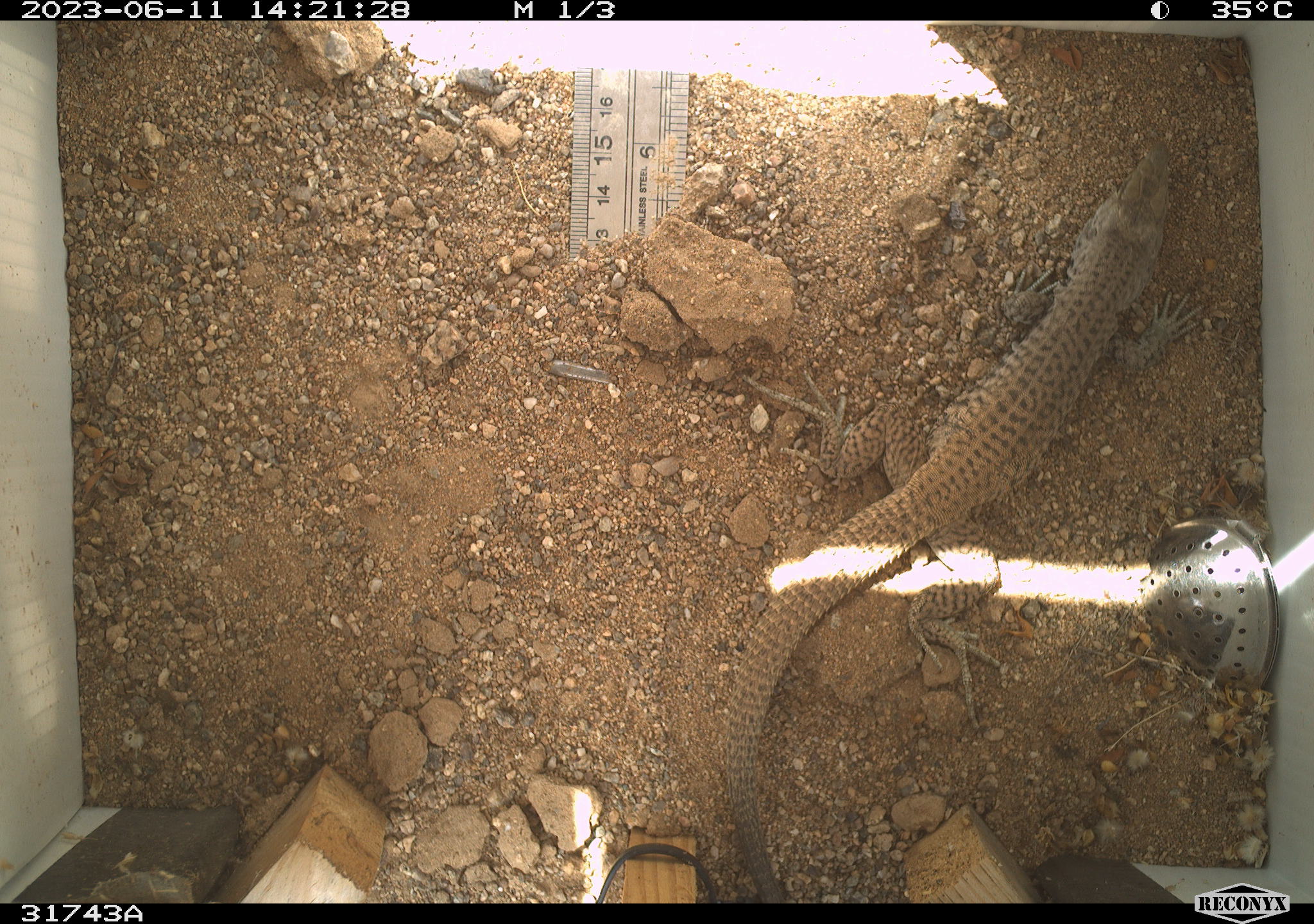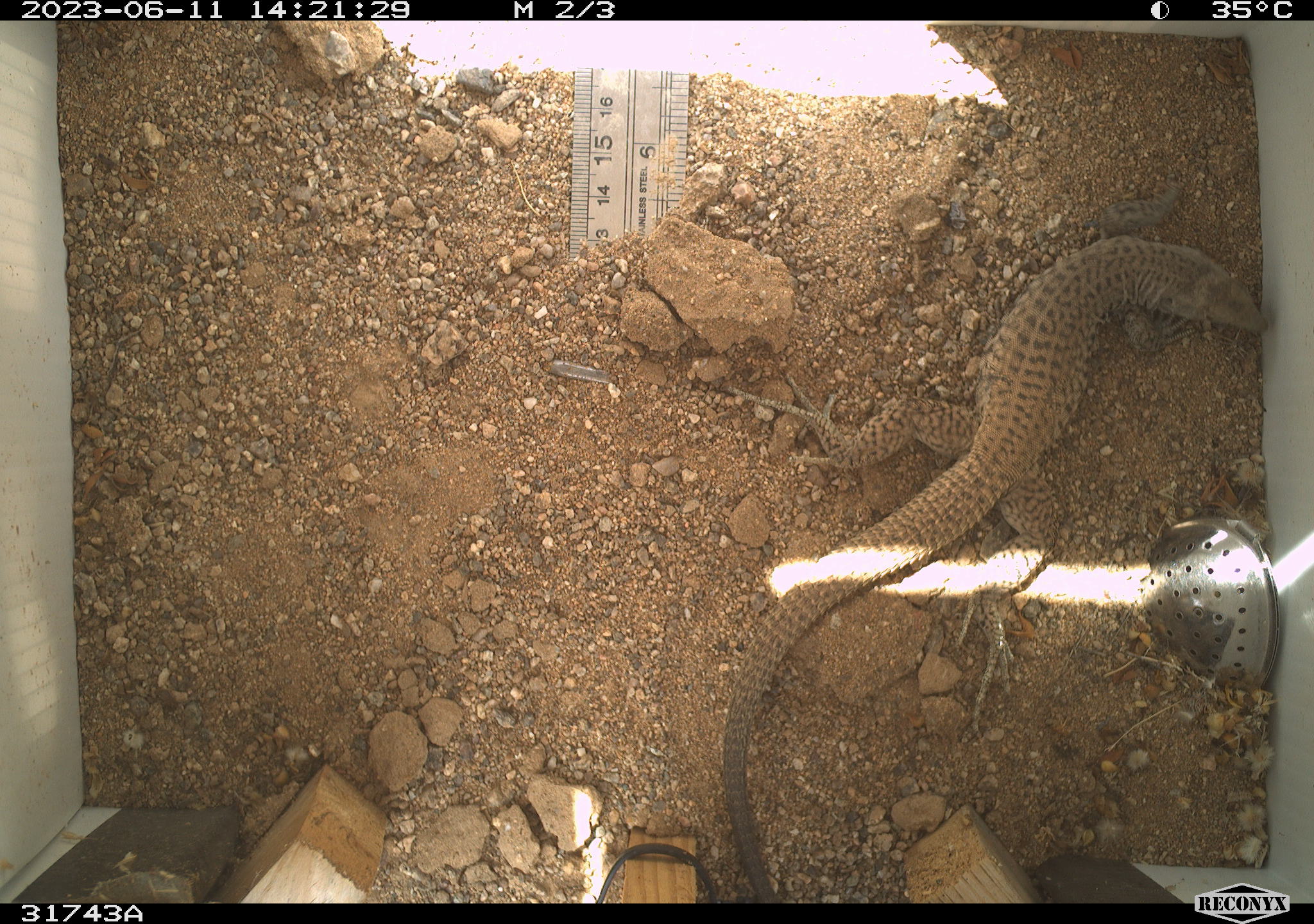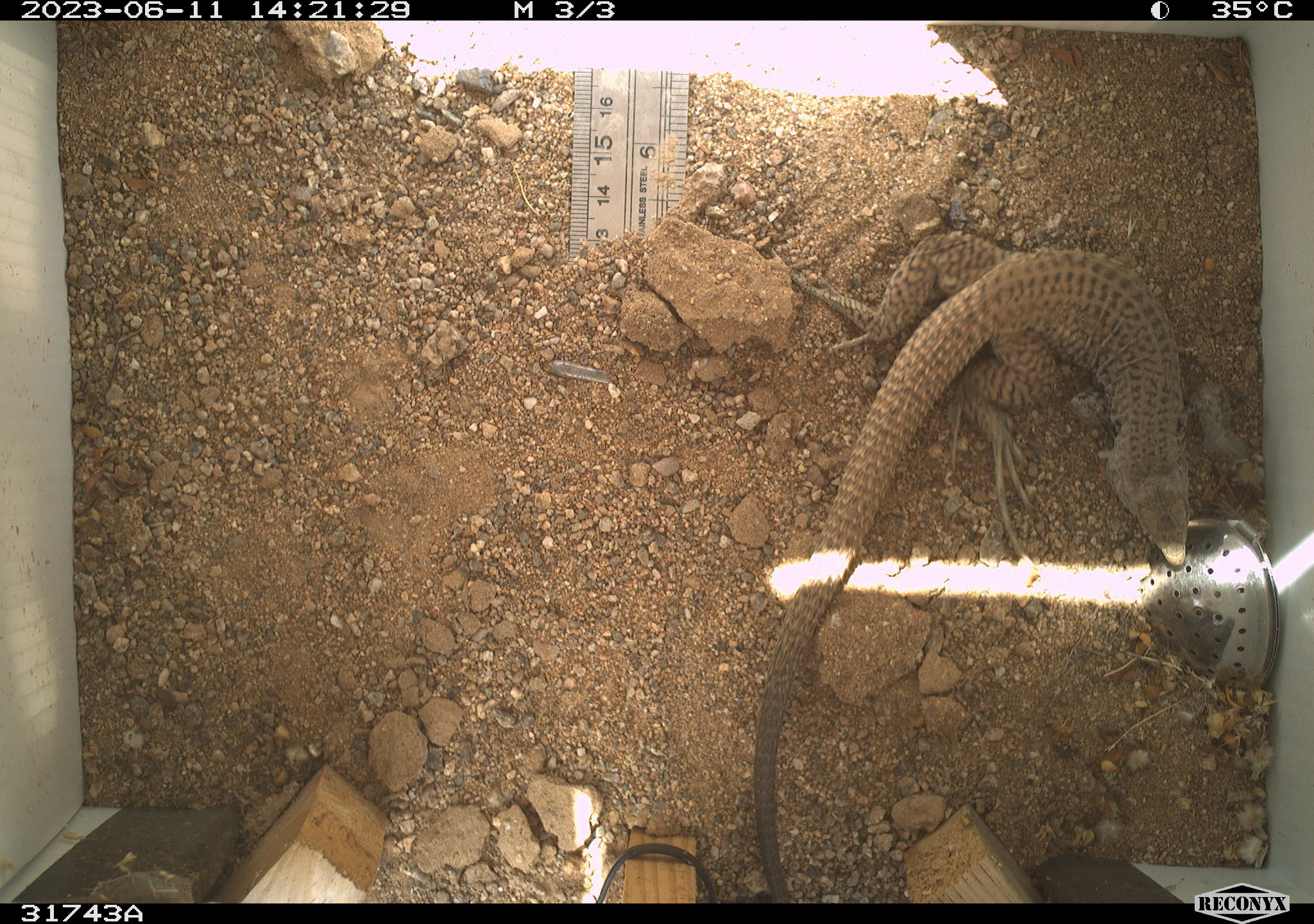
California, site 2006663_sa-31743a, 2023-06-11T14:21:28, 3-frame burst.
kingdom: Animalia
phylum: Chordata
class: Reptilia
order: Squamata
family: Teiidae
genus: Aspidoscelis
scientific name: Aspidoscelis tigris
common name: western whiptail